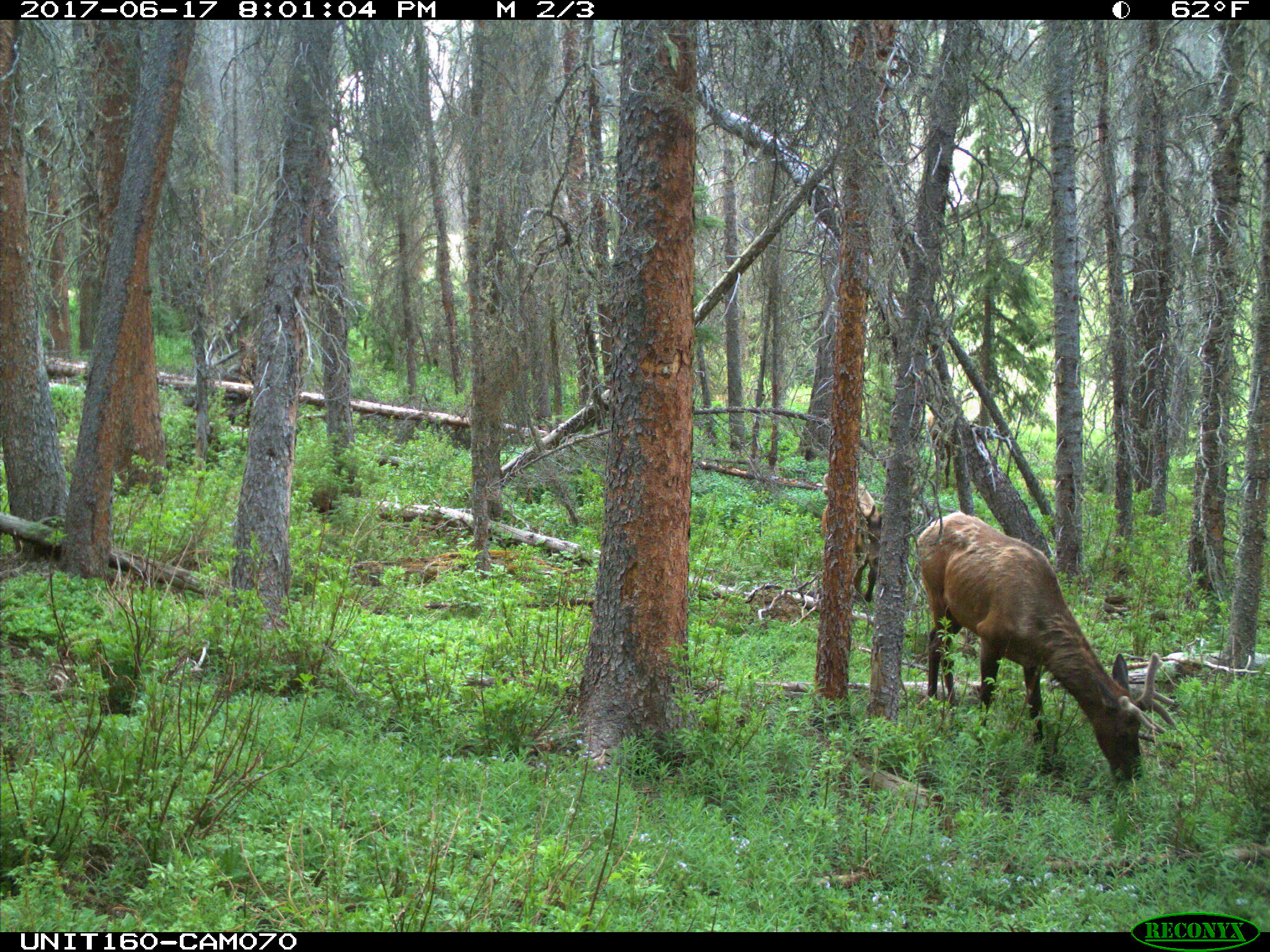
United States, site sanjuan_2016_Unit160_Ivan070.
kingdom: Animalia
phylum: Chordata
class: Mammalia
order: Artiodactyla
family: Cervidae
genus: Cervus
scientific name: Cervus elaphus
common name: red deer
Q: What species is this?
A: Cervus elaphus (red deer).